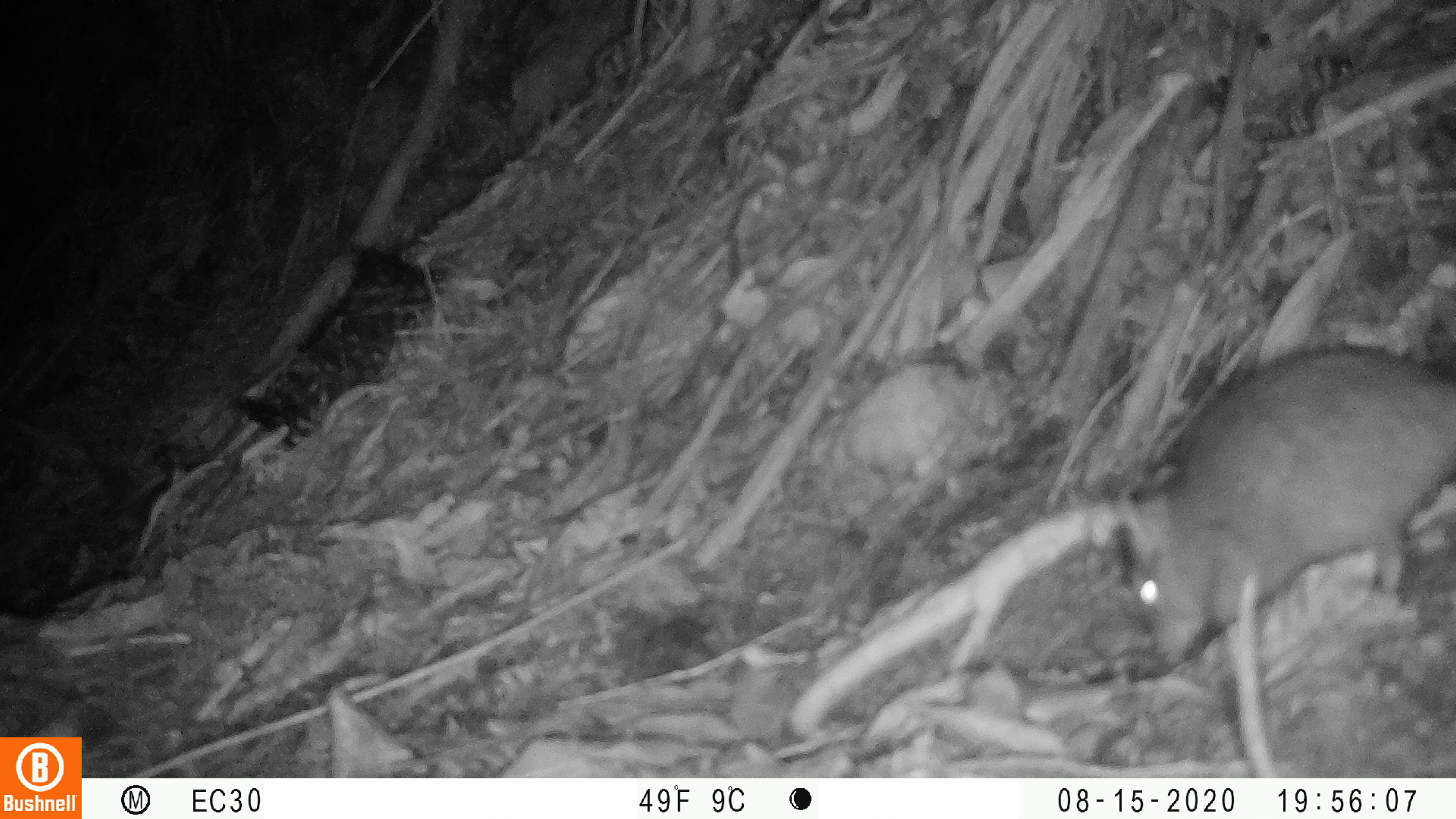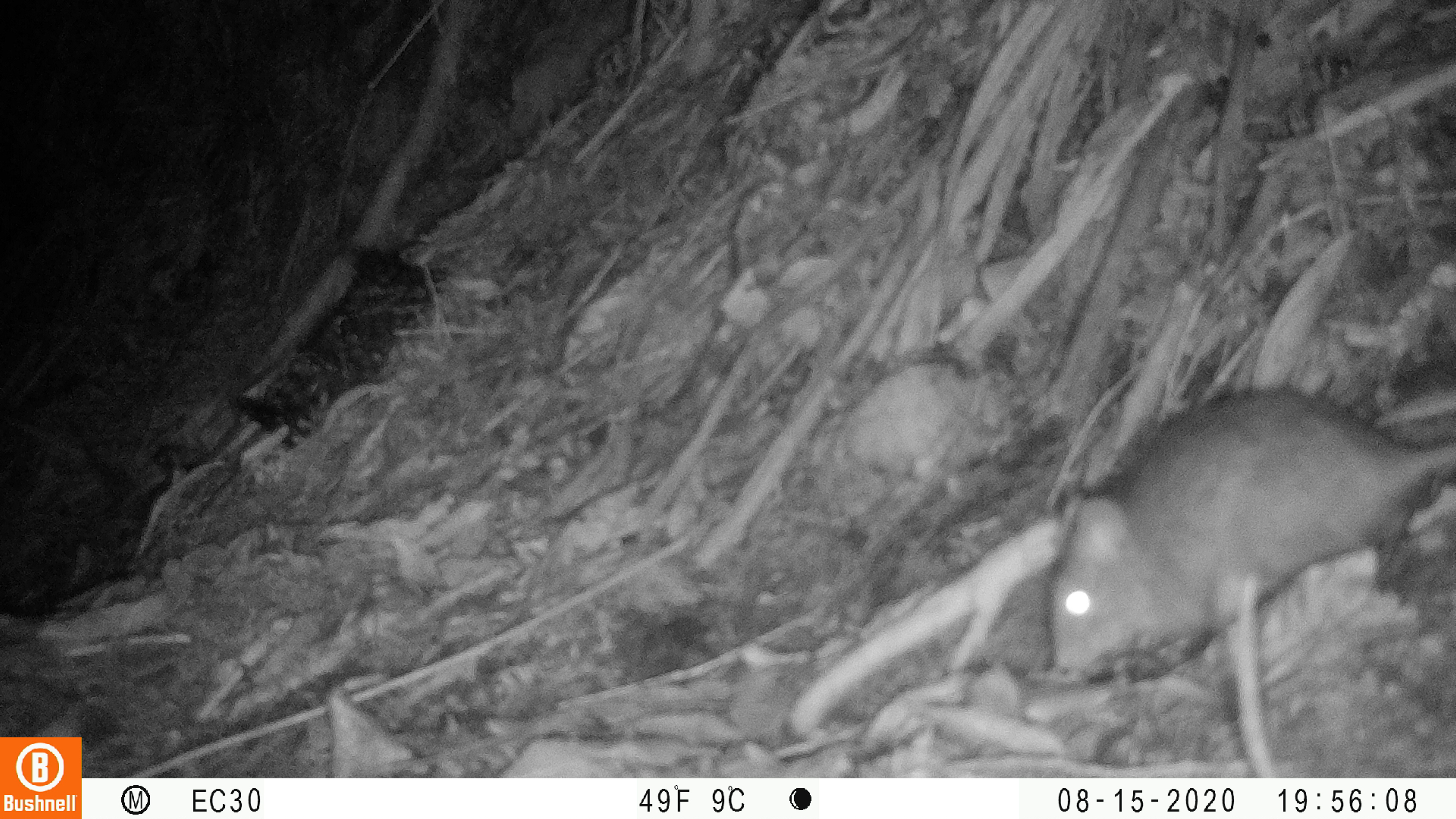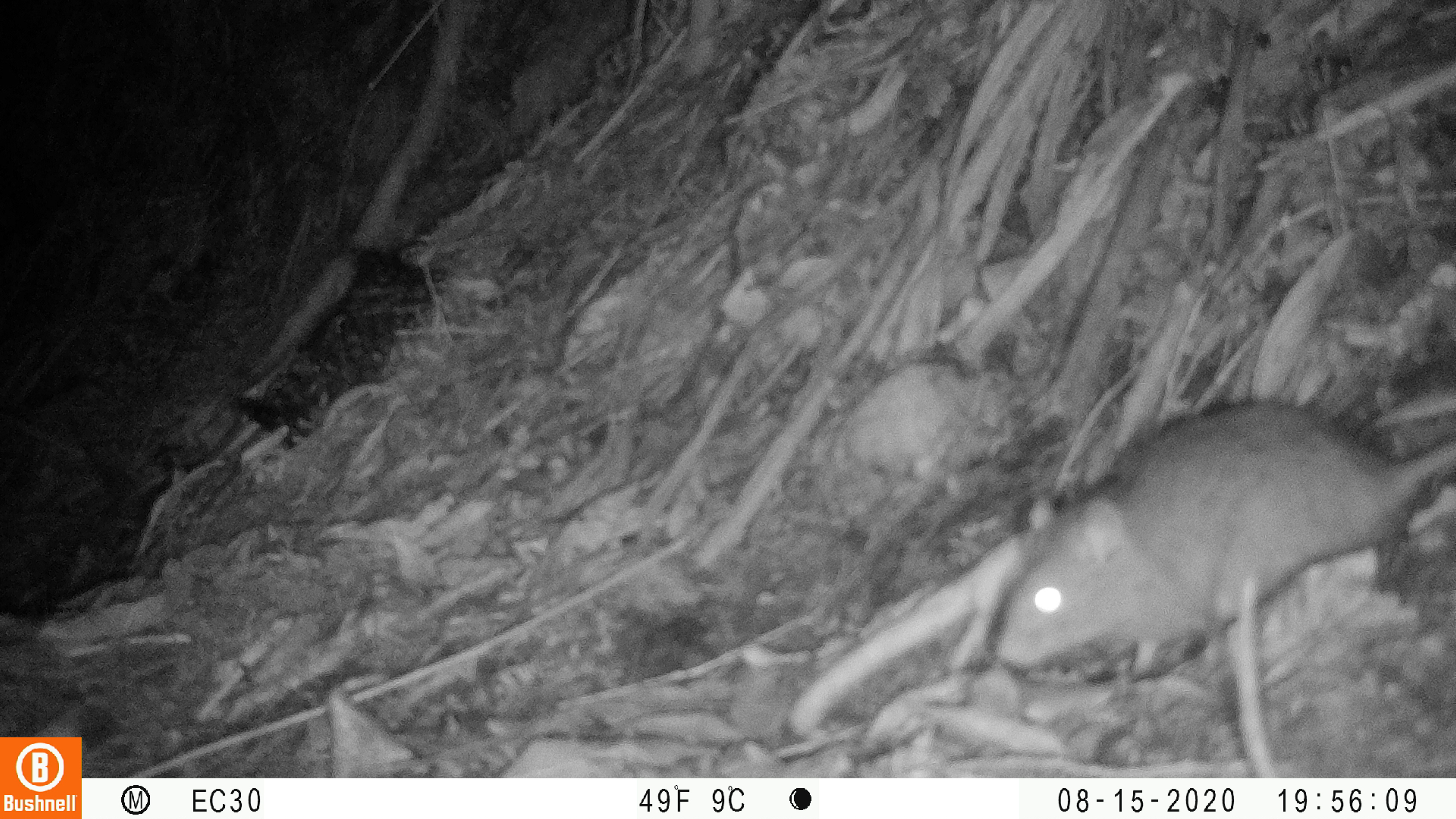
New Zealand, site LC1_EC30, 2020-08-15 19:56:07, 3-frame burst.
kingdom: Animalia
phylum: Chordata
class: Mammalia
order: Rodentia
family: Muridae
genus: Rattus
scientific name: Rattus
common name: rat